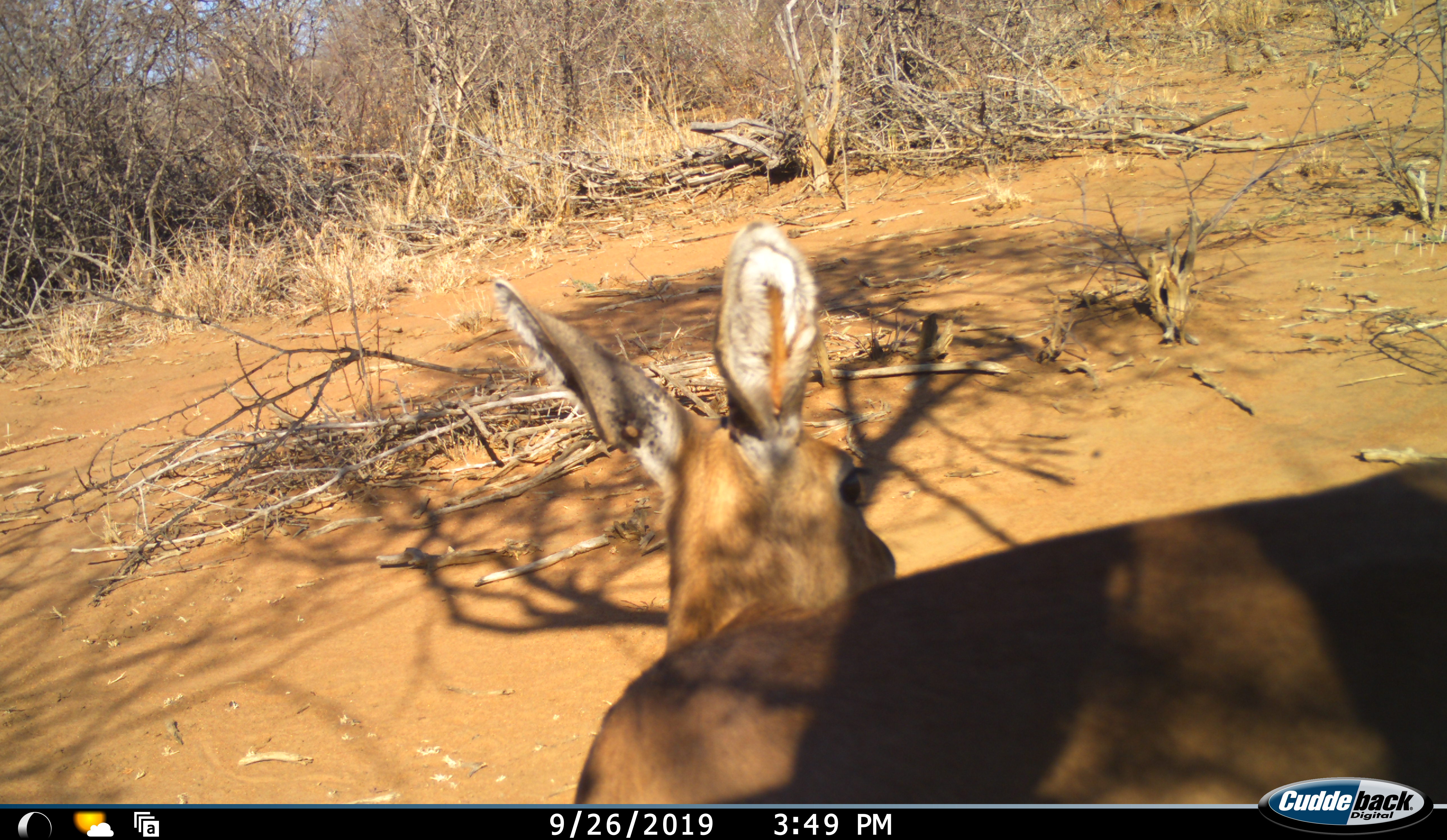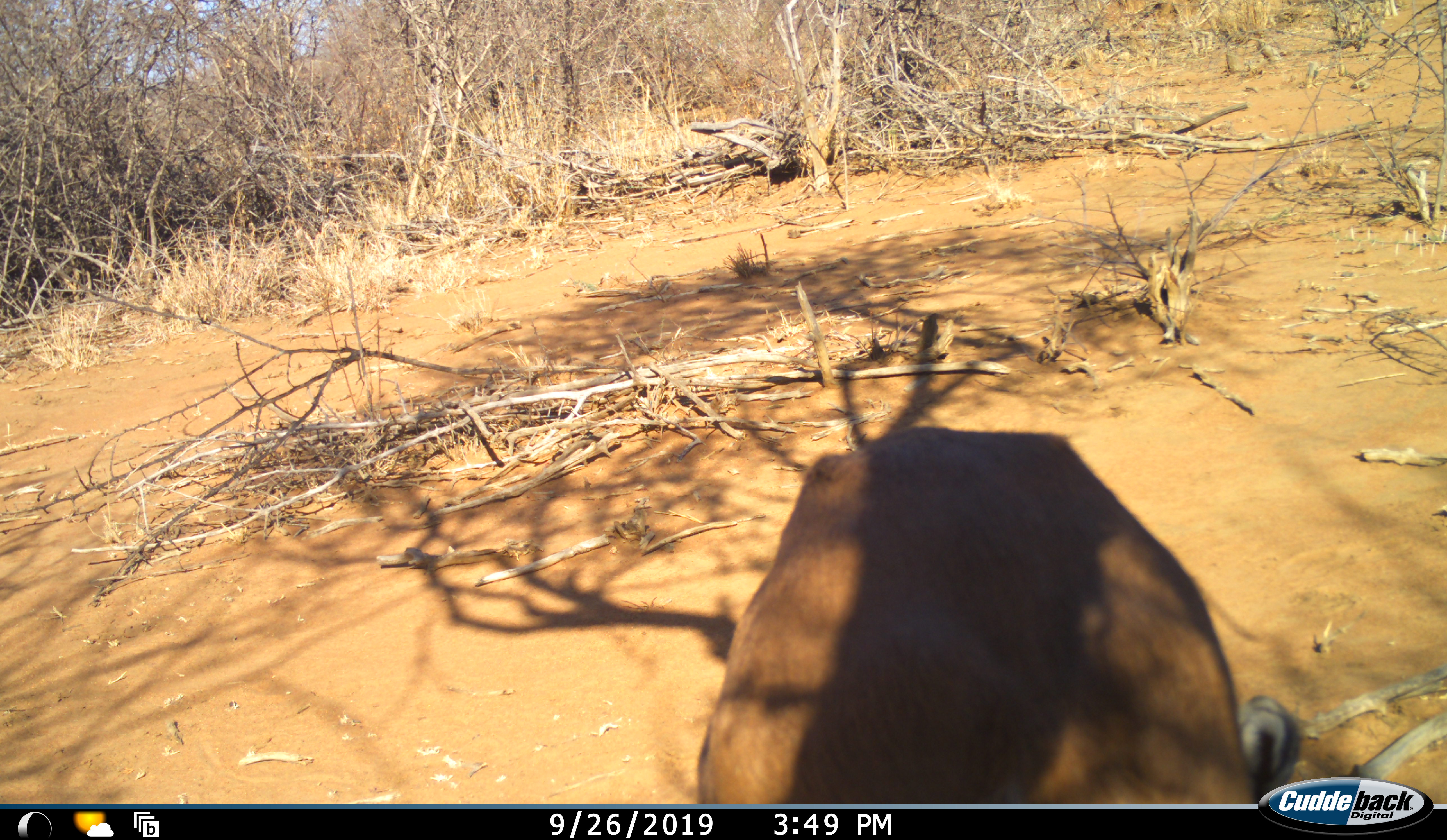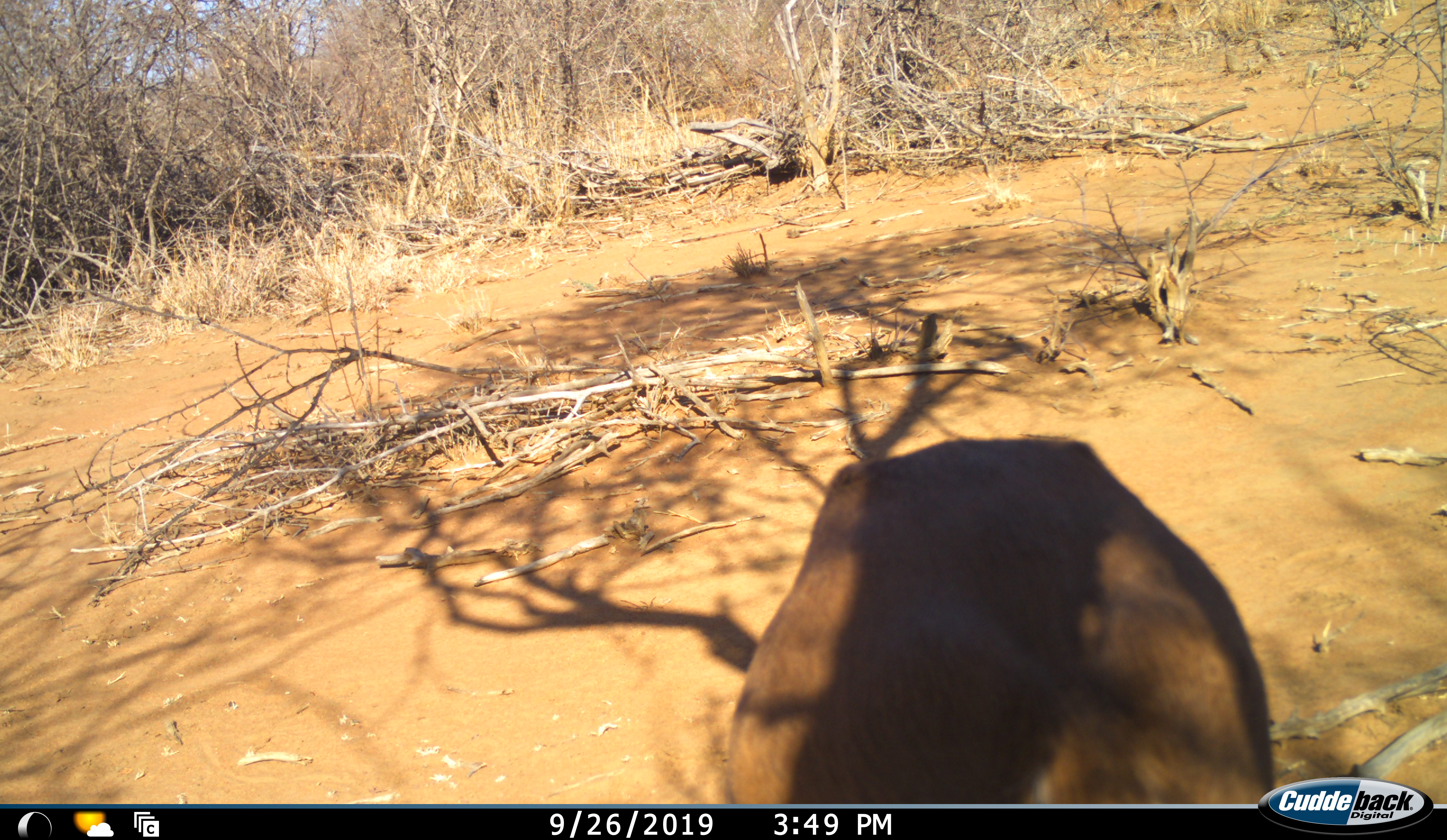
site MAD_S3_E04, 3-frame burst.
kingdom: Animalia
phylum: Chordata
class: Mammalia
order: Artiodactyla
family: Bovidae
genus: Aepyceros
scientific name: Aepyceros melampus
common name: impala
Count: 1.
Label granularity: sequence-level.